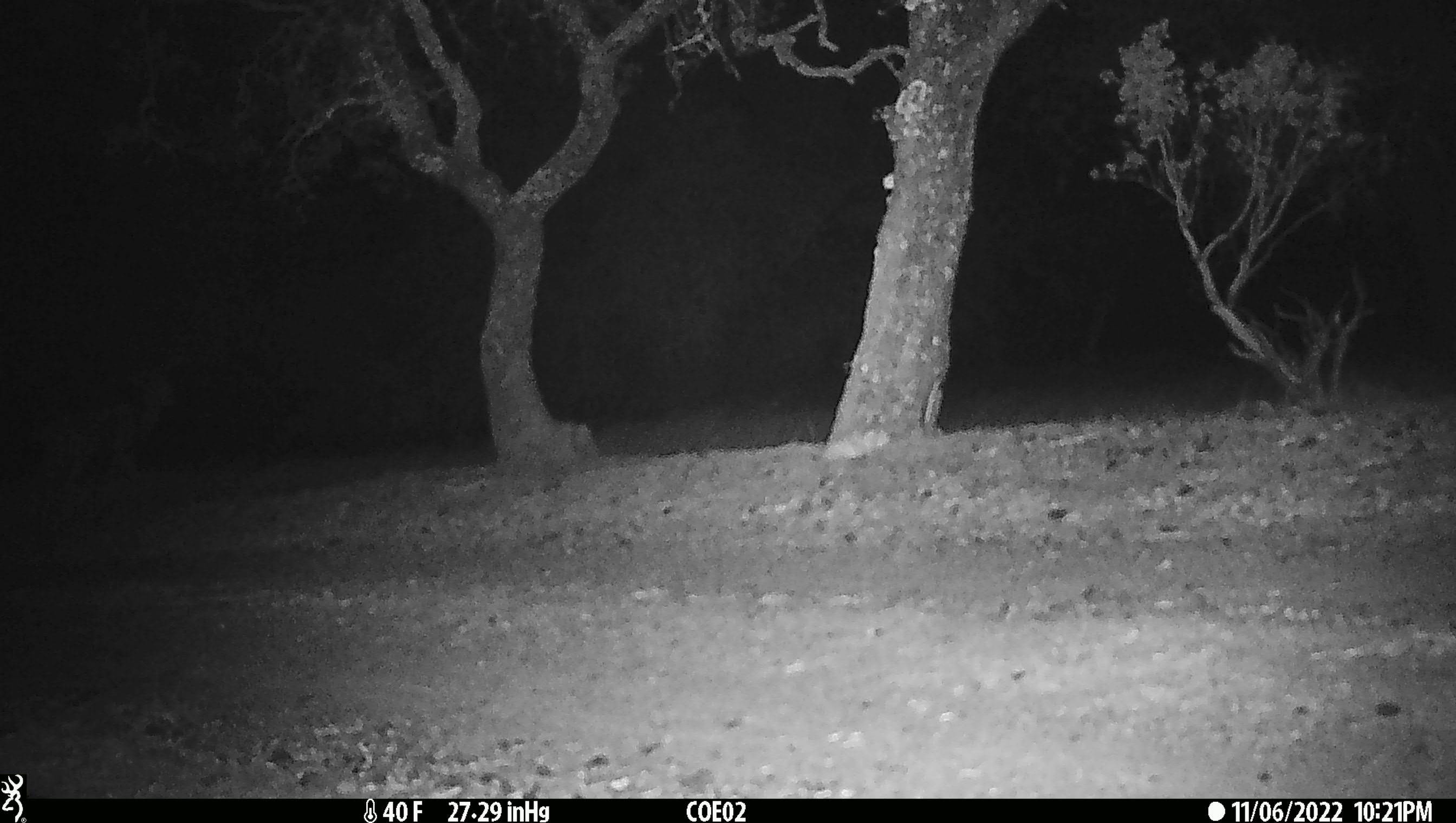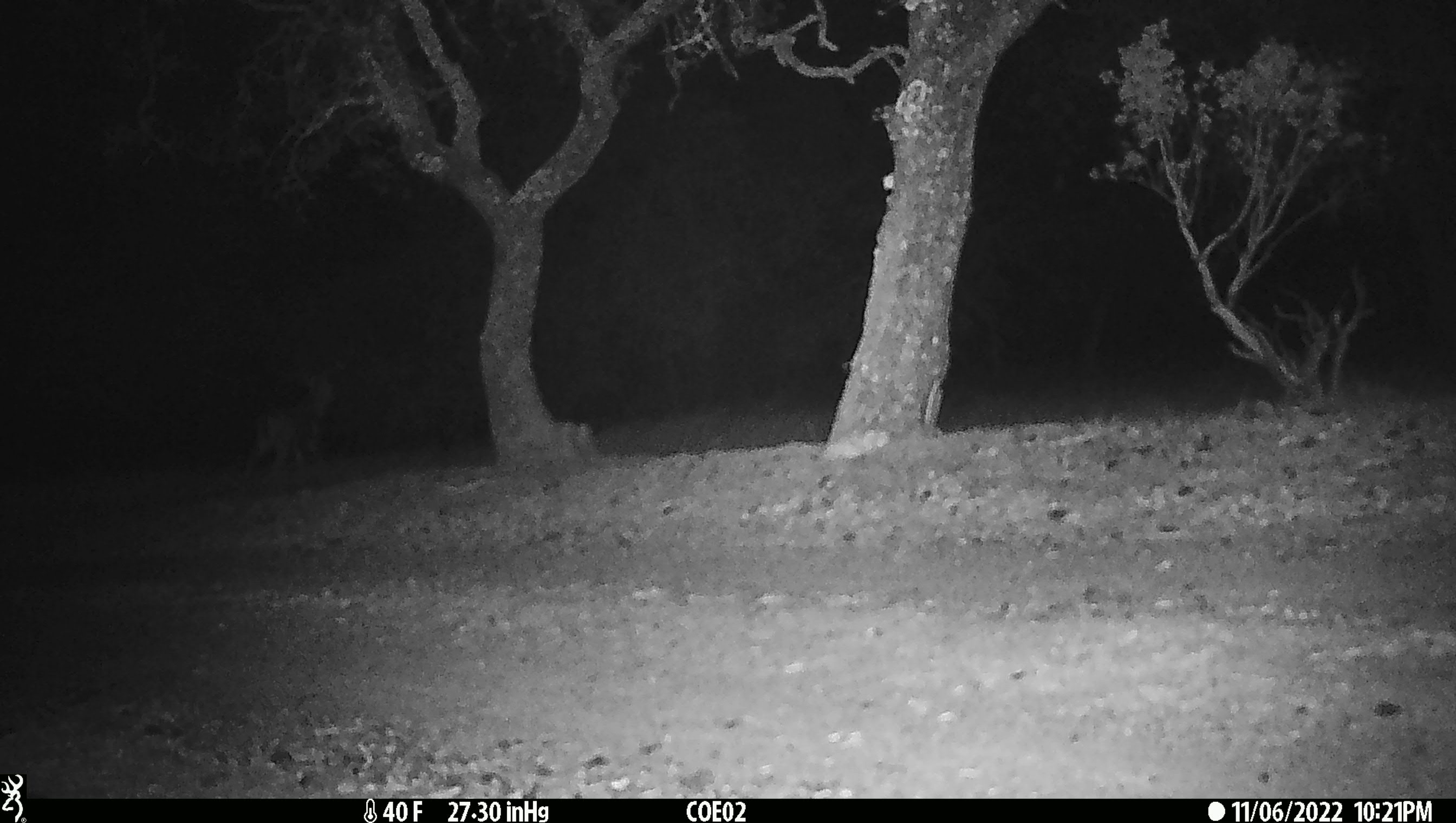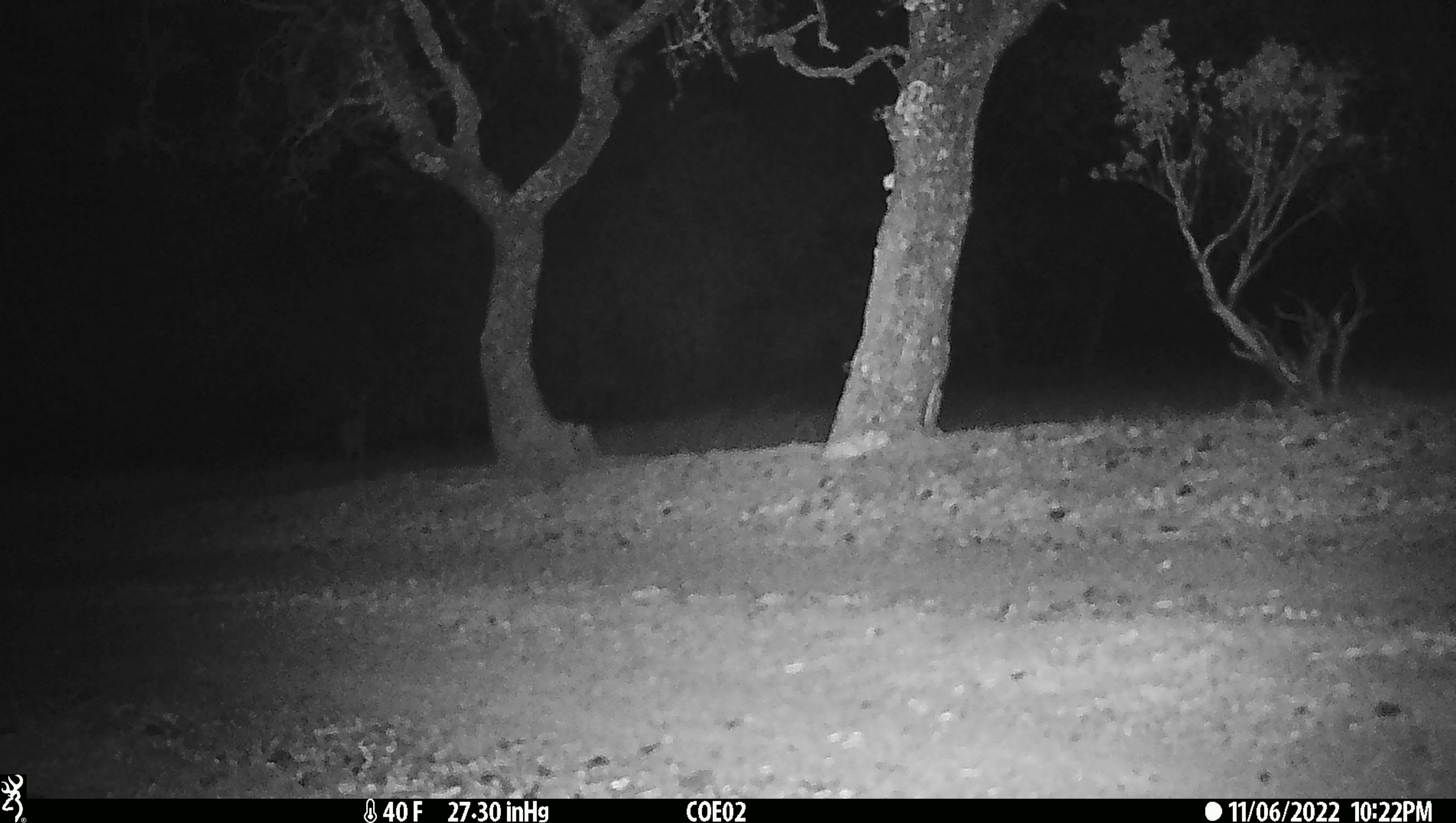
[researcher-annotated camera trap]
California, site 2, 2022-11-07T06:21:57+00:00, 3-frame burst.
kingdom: Animalia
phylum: Chordata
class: Mammalia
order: Artiodactyla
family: Cervidae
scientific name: Cervidae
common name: elk or deer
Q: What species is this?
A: Elk or deer (Cervidae).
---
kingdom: Animalia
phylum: Chordata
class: Mammalia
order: Artiodactyla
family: Cervidae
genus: Odocoileus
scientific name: Odocoileus hemionus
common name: mule deer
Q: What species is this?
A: Mule deer (Odocoileus hemionus).